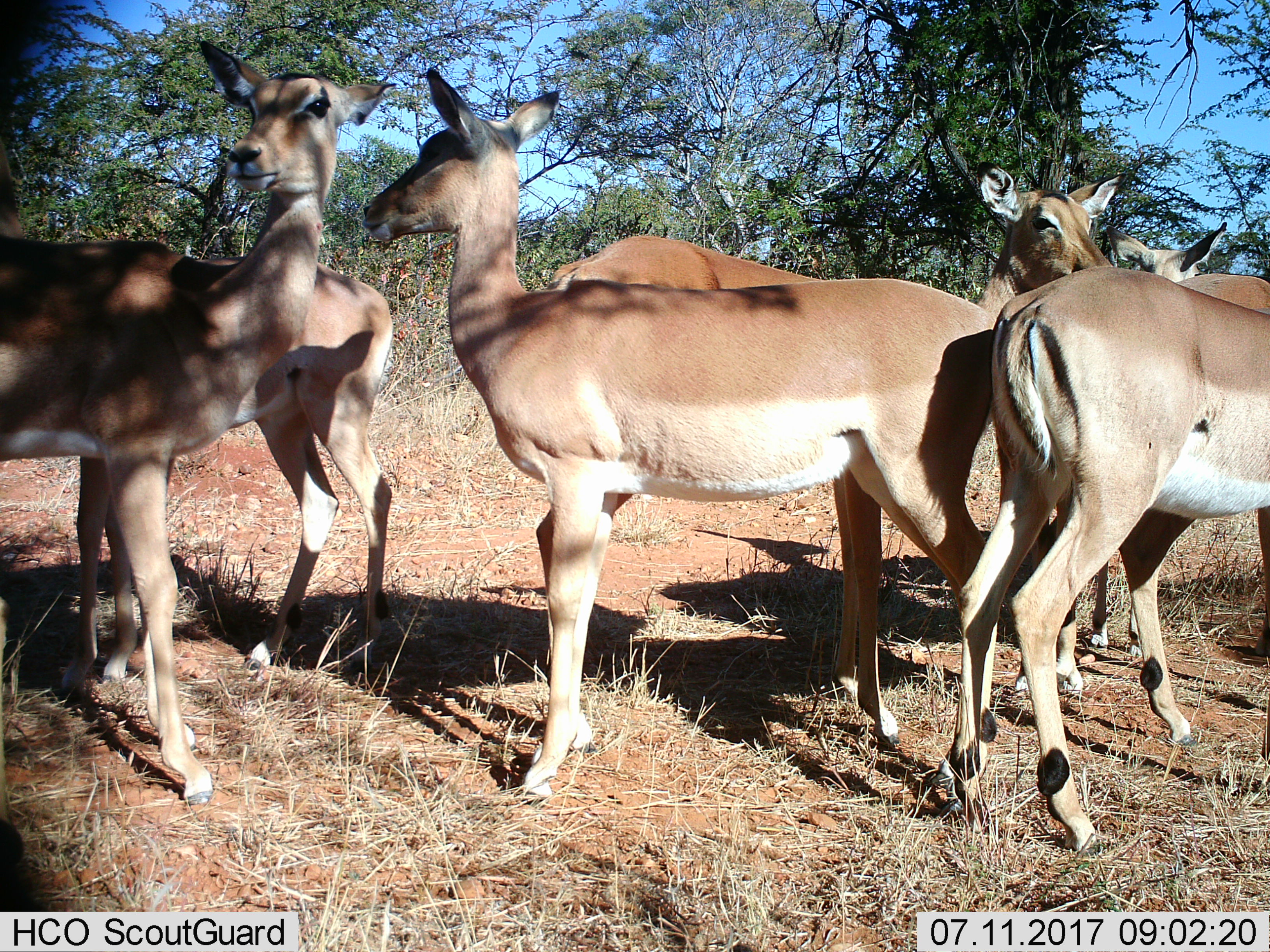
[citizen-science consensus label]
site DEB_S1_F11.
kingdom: Animalia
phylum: Chordata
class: Mammalia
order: Artiodactyla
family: Bovidae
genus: Aepyceros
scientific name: Aepyceros melampus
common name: impala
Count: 6.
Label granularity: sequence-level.